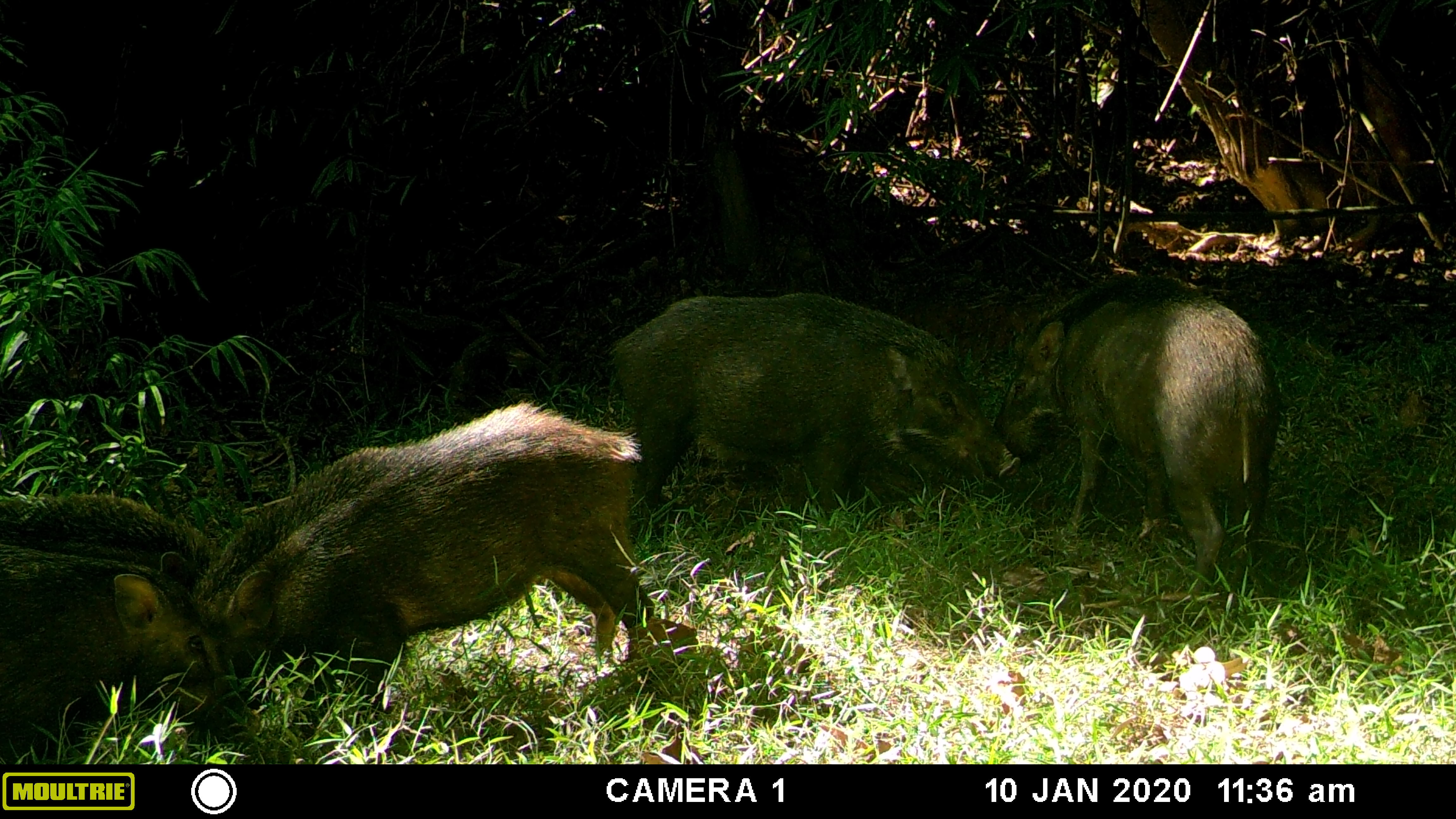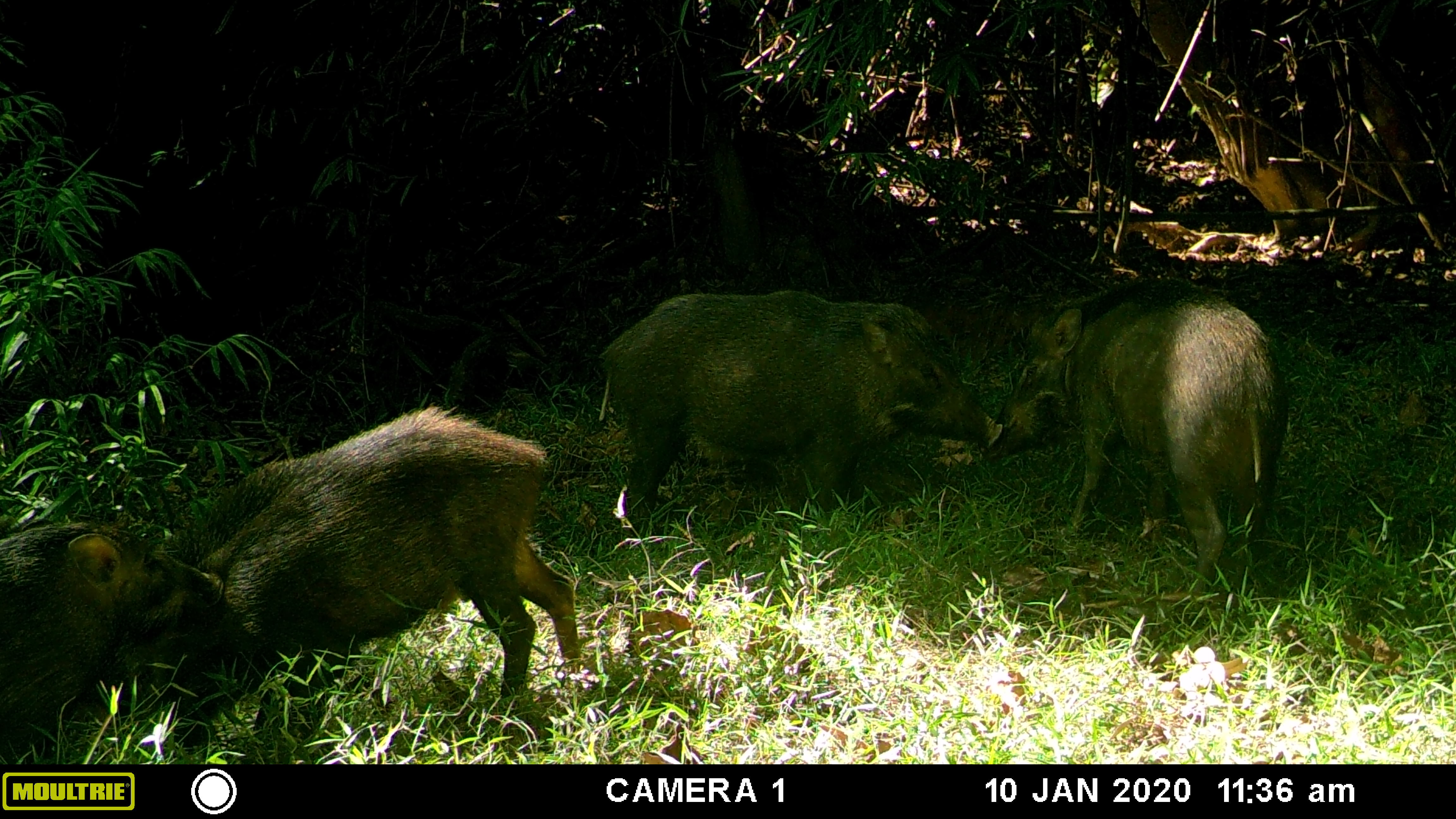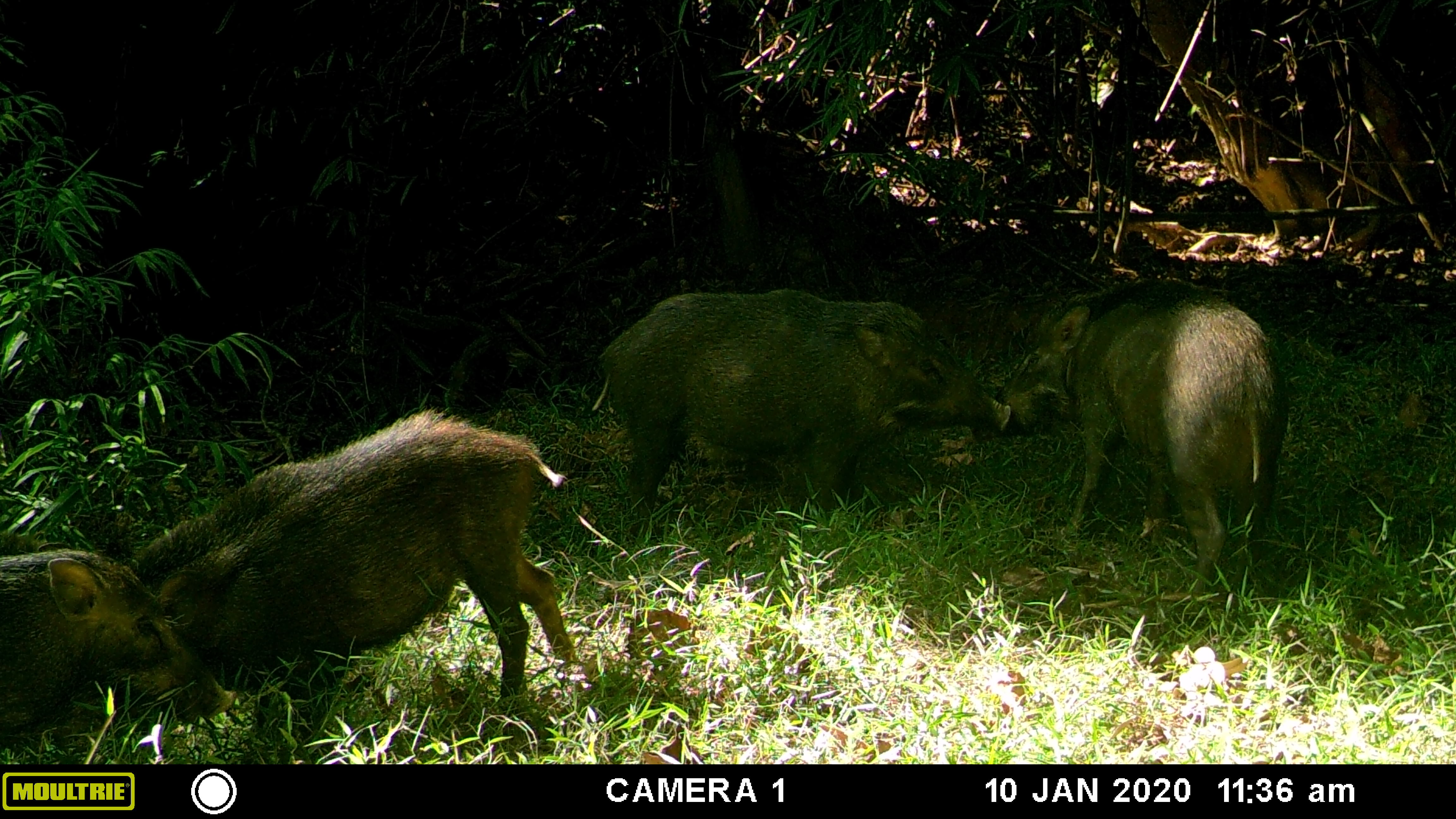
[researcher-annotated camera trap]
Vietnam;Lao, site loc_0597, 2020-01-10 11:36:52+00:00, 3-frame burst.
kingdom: Animalia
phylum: Chordata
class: Mammalia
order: Artiodactyla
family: Suidae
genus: Sus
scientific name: Sus scrofa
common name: eurasian wild pig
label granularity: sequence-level